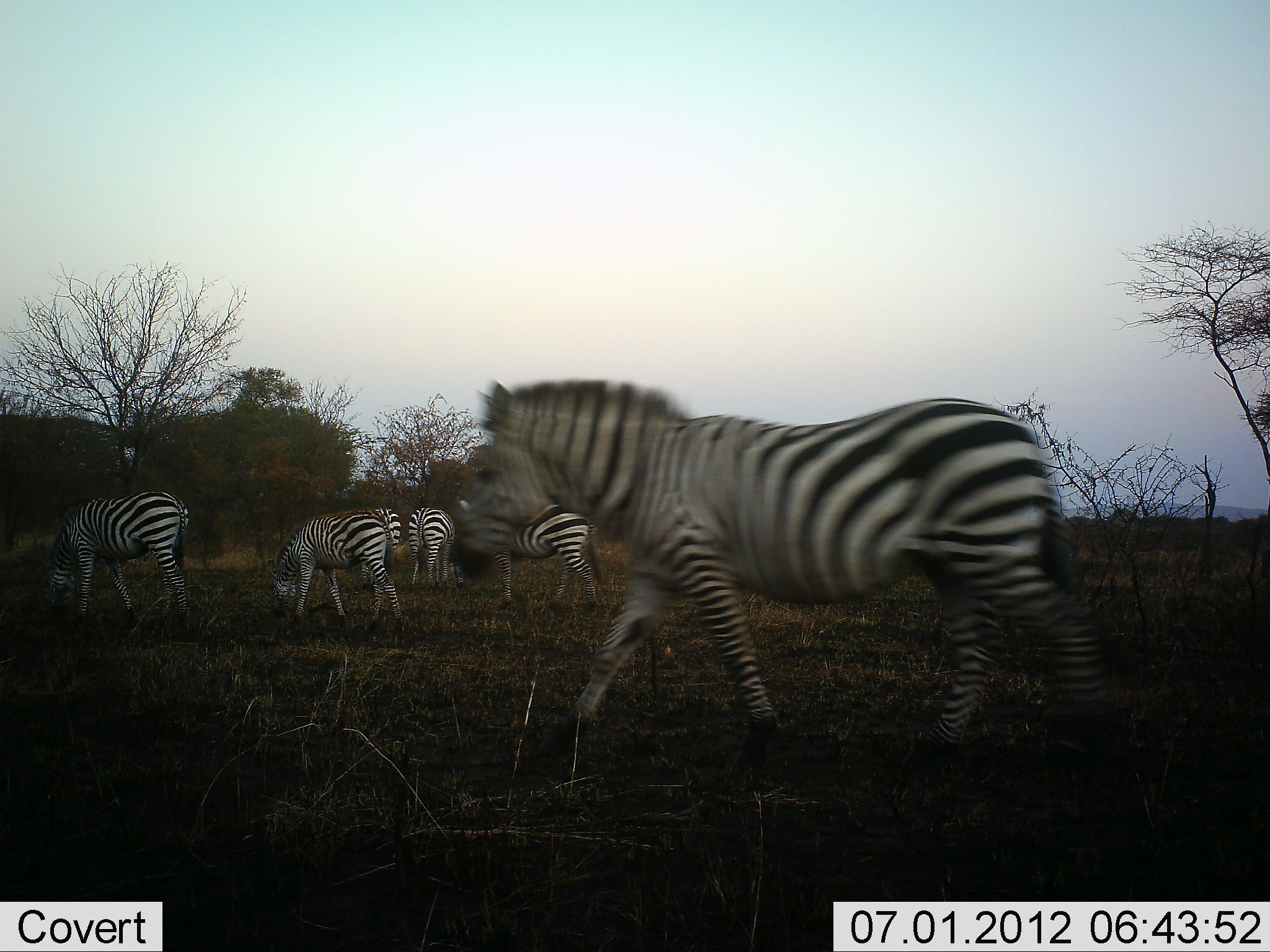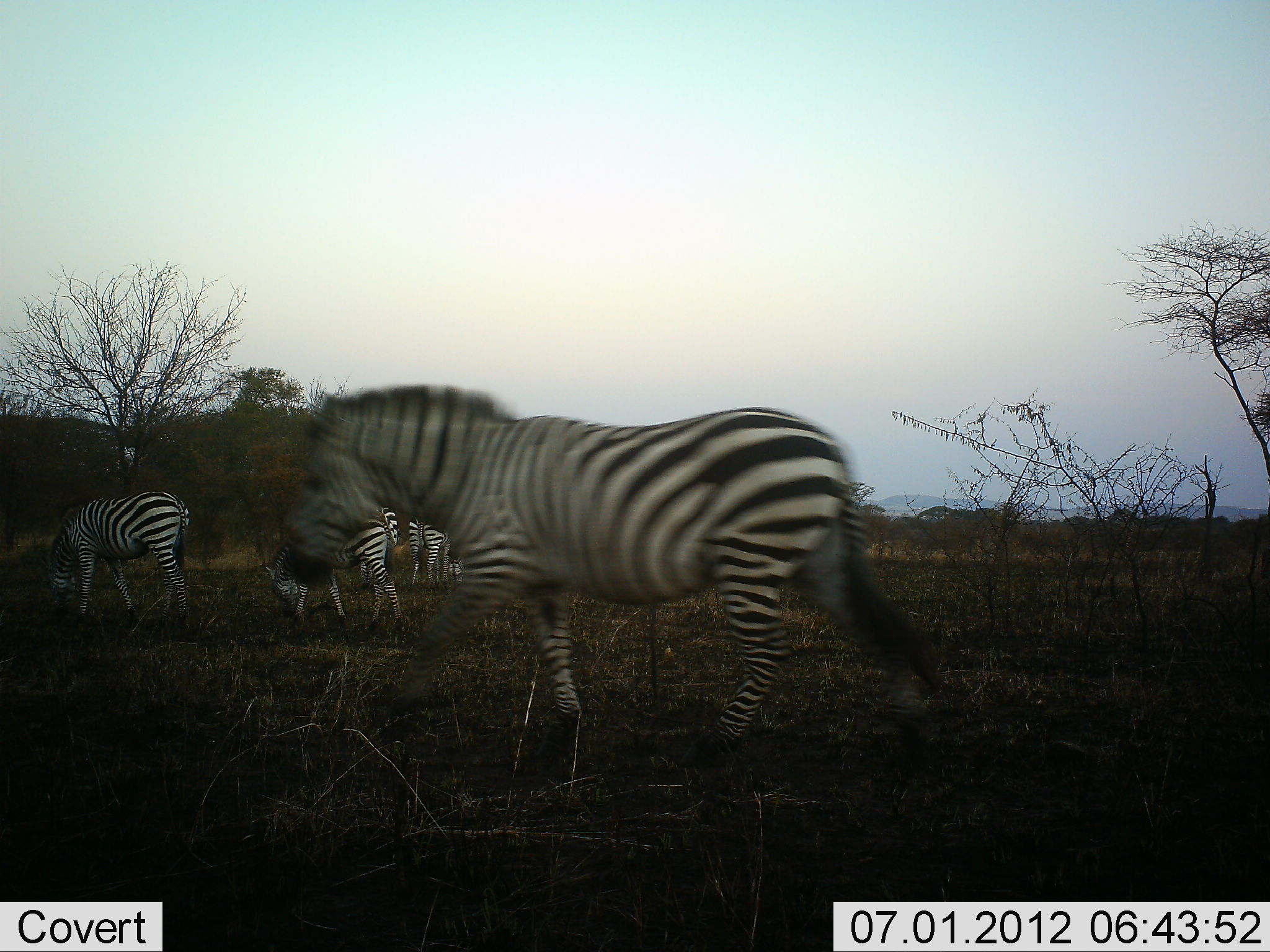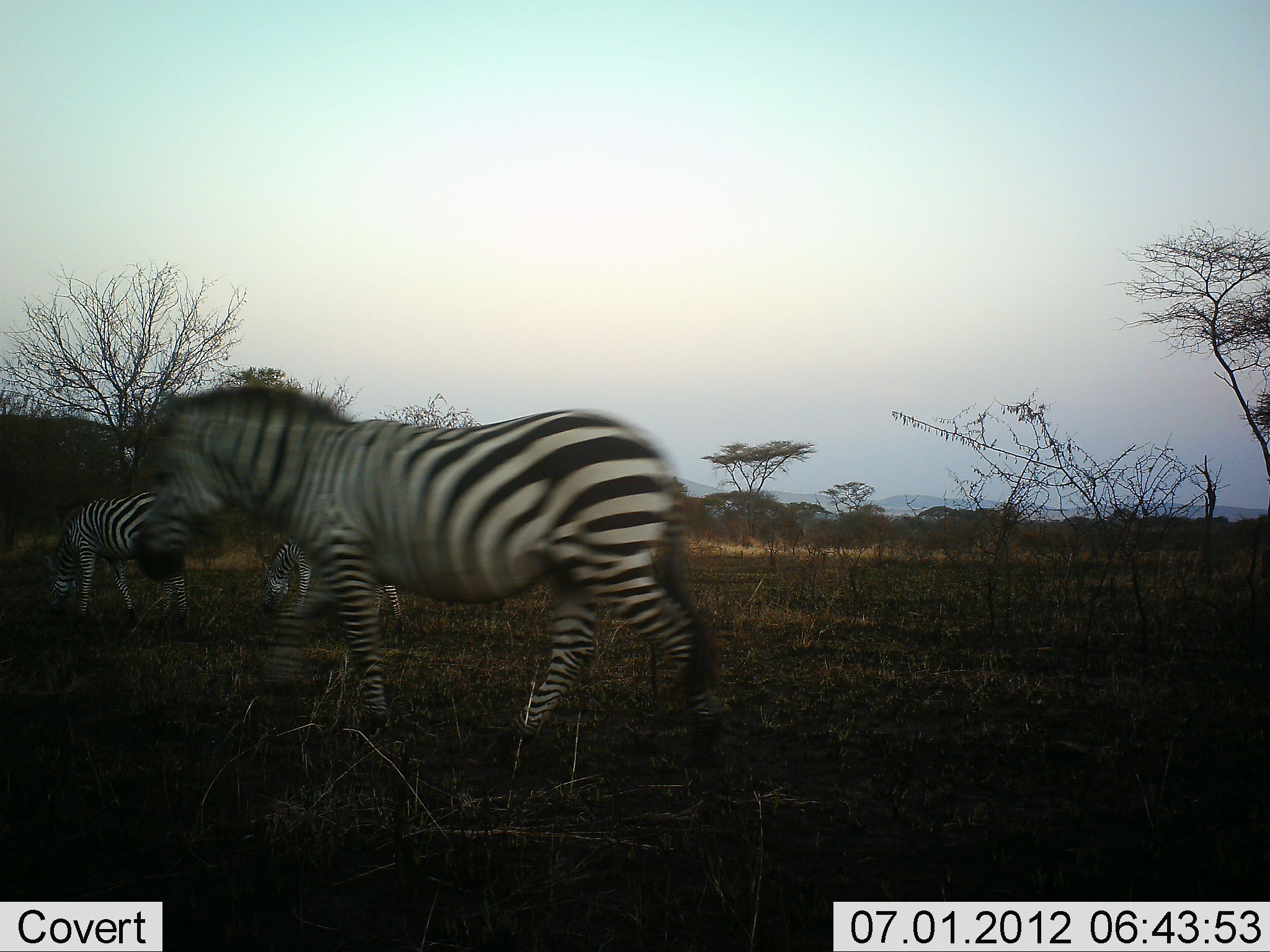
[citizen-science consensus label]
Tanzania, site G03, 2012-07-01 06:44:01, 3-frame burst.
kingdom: Animalia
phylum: Chordata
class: Mammalia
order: Perissodactyla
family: Equidae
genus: Equus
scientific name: Equus quagga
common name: plains zebra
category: zebra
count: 6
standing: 20%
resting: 0%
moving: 90%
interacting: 0%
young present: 0%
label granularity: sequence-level